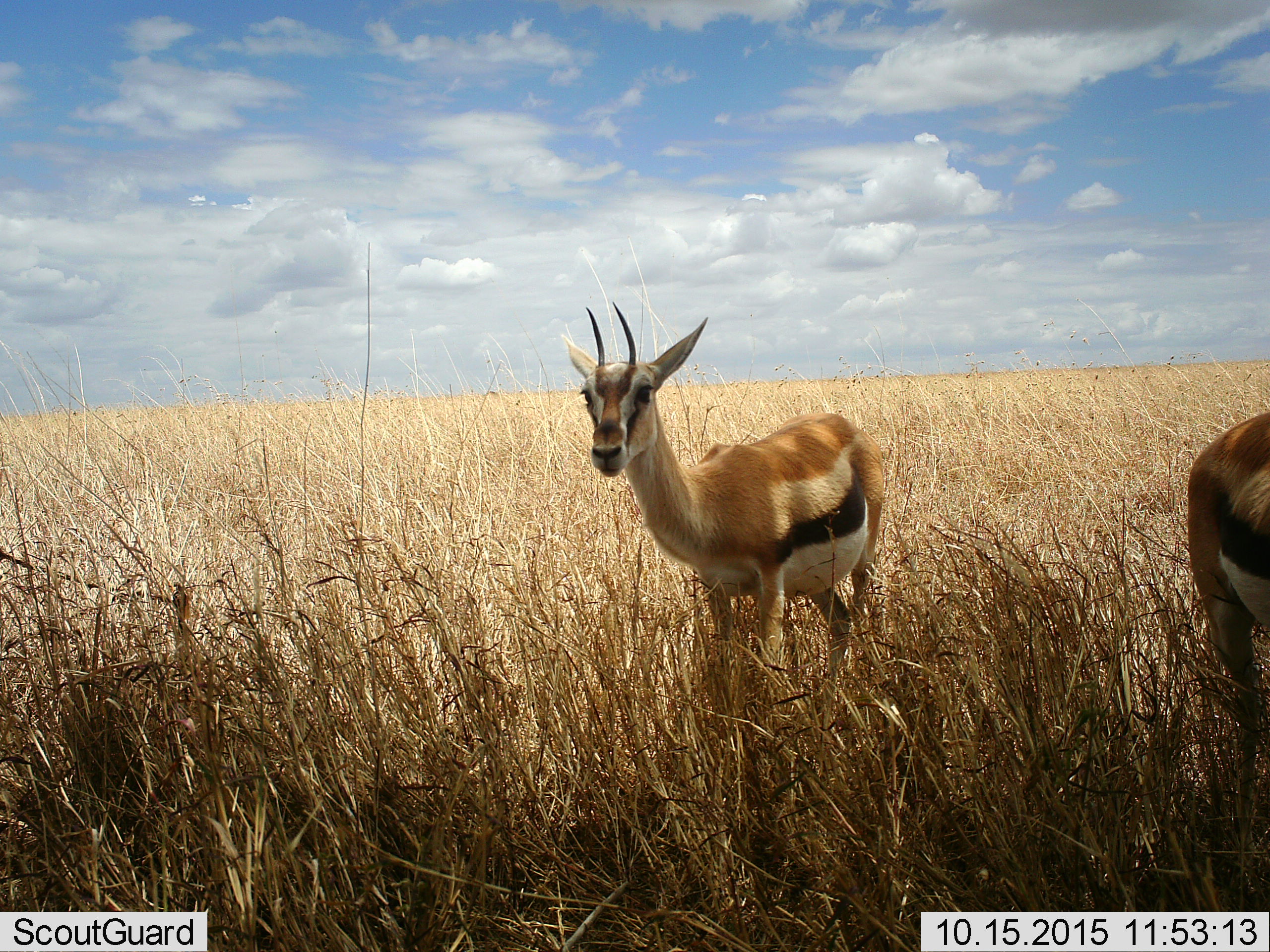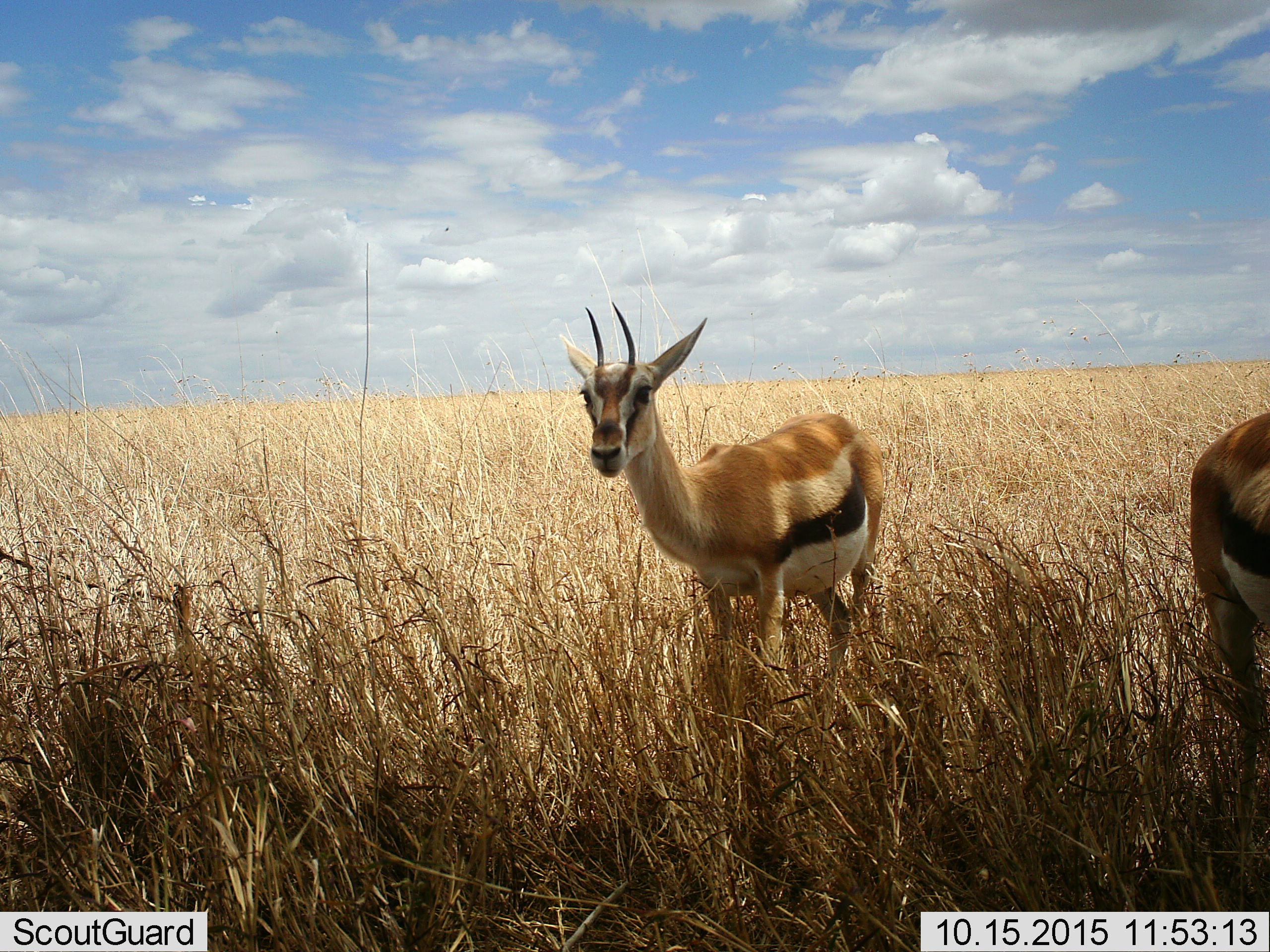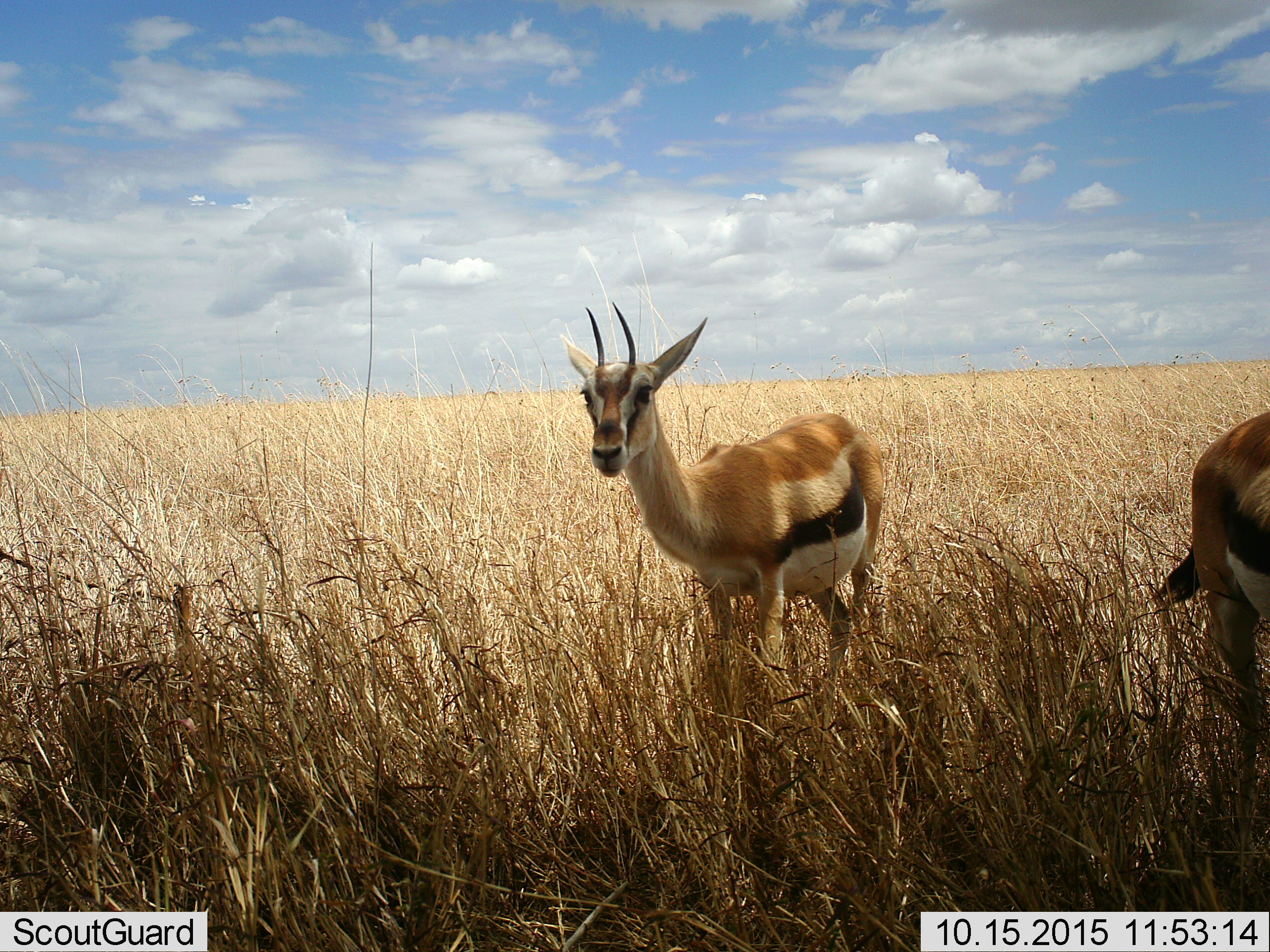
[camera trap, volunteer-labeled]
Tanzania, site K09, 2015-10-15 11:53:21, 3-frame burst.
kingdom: Animalia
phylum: Chordata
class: Mammalia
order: Artiodactyla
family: Bovidae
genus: Eudorcas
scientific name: Eudorcas thomsonii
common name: thomson's gazelle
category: gazellethomsons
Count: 2.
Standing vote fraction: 100%.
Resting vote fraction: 0%.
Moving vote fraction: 0%.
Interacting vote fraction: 0%.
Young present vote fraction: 0%.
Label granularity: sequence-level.